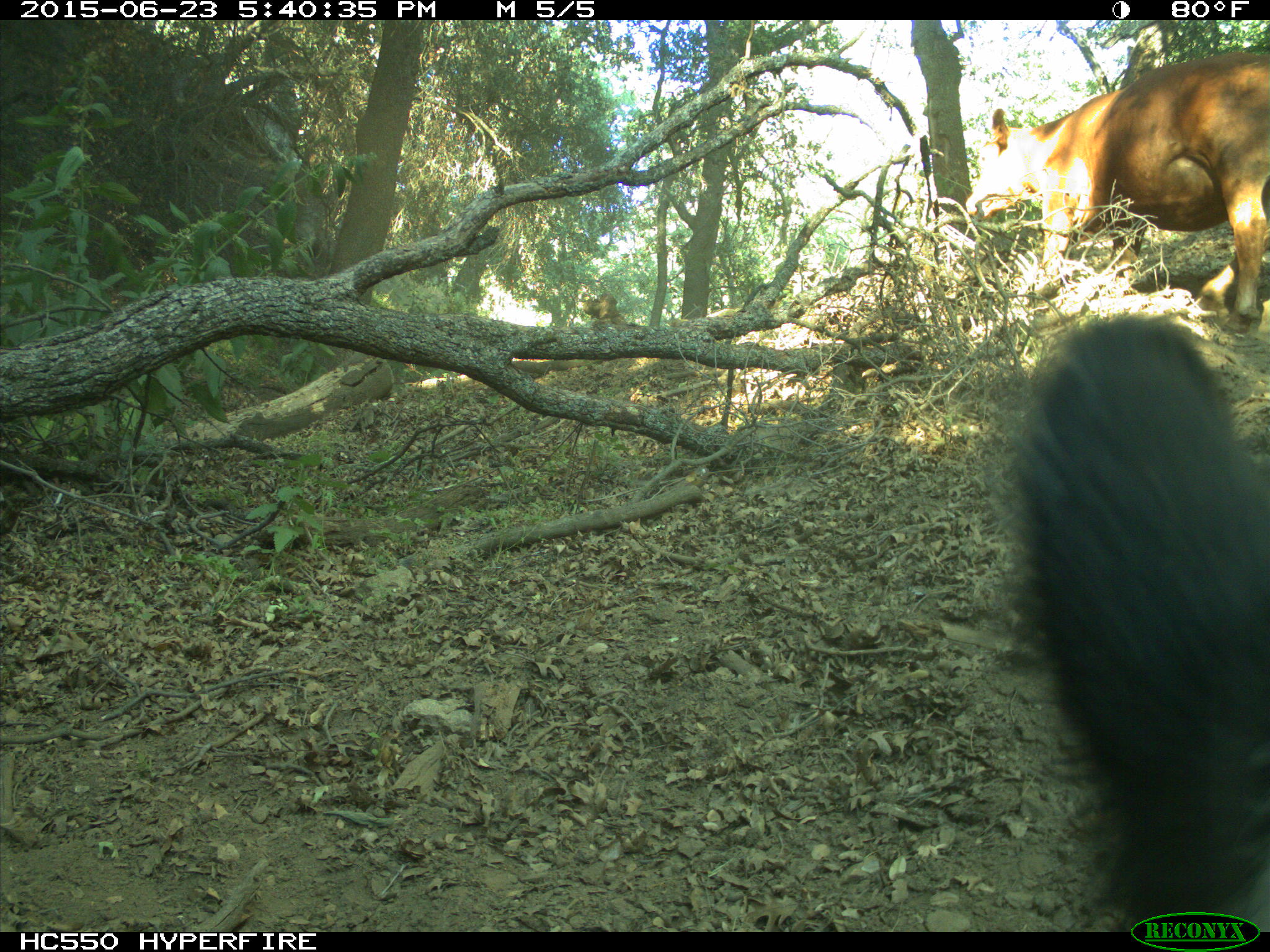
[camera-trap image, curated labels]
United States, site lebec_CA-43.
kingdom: Animalia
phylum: Chordata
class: Mammalia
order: Artiodactyla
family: Bovidae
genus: Bos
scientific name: Bos taurus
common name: domestic cow